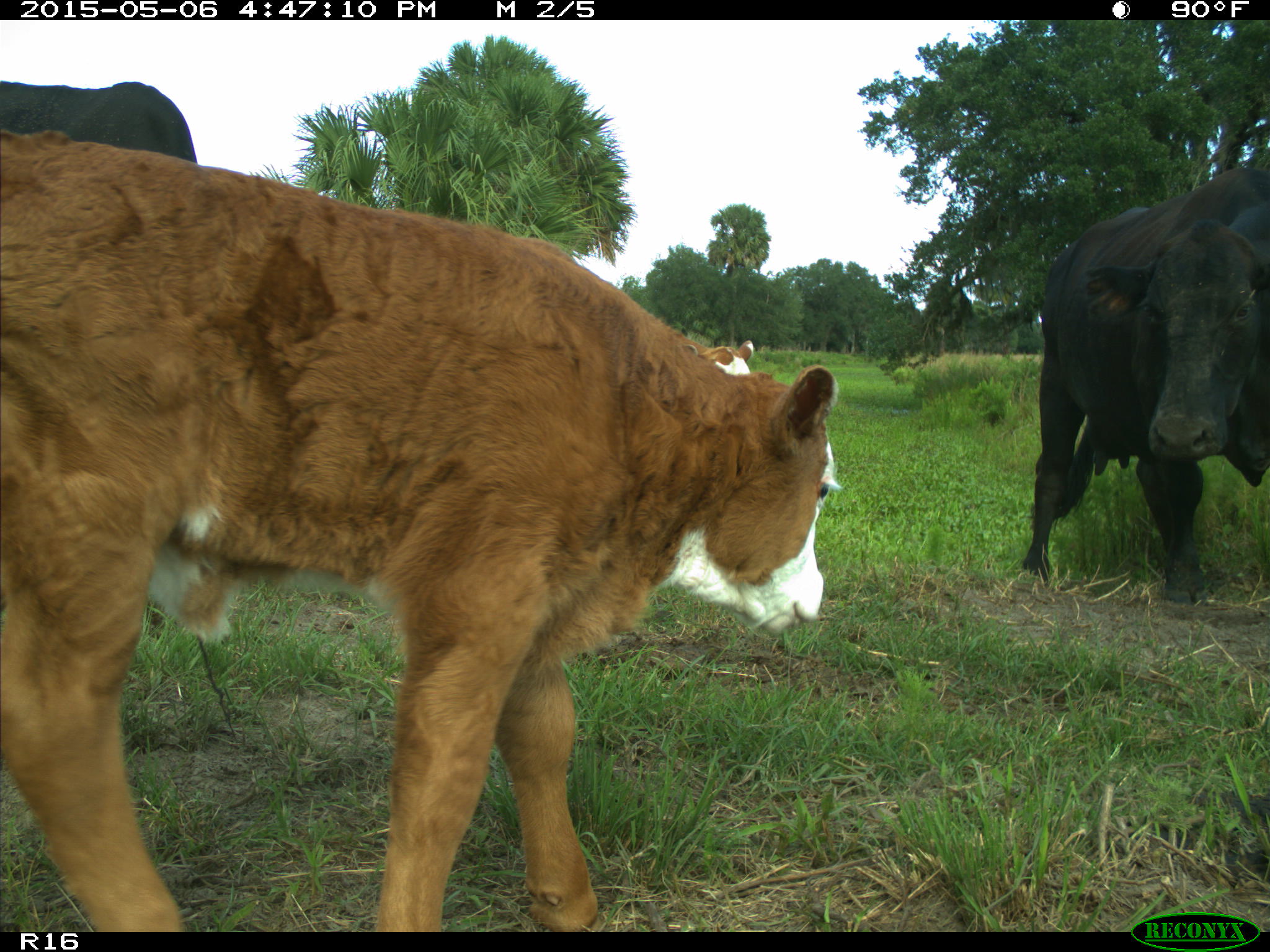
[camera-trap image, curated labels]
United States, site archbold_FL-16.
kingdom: Animalia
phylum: Chordata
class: Mammalia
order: Artiodactyla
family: Bovidae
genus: Bos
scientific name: Bos taurus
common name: domestic cow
Bos taurus (domestic cow).